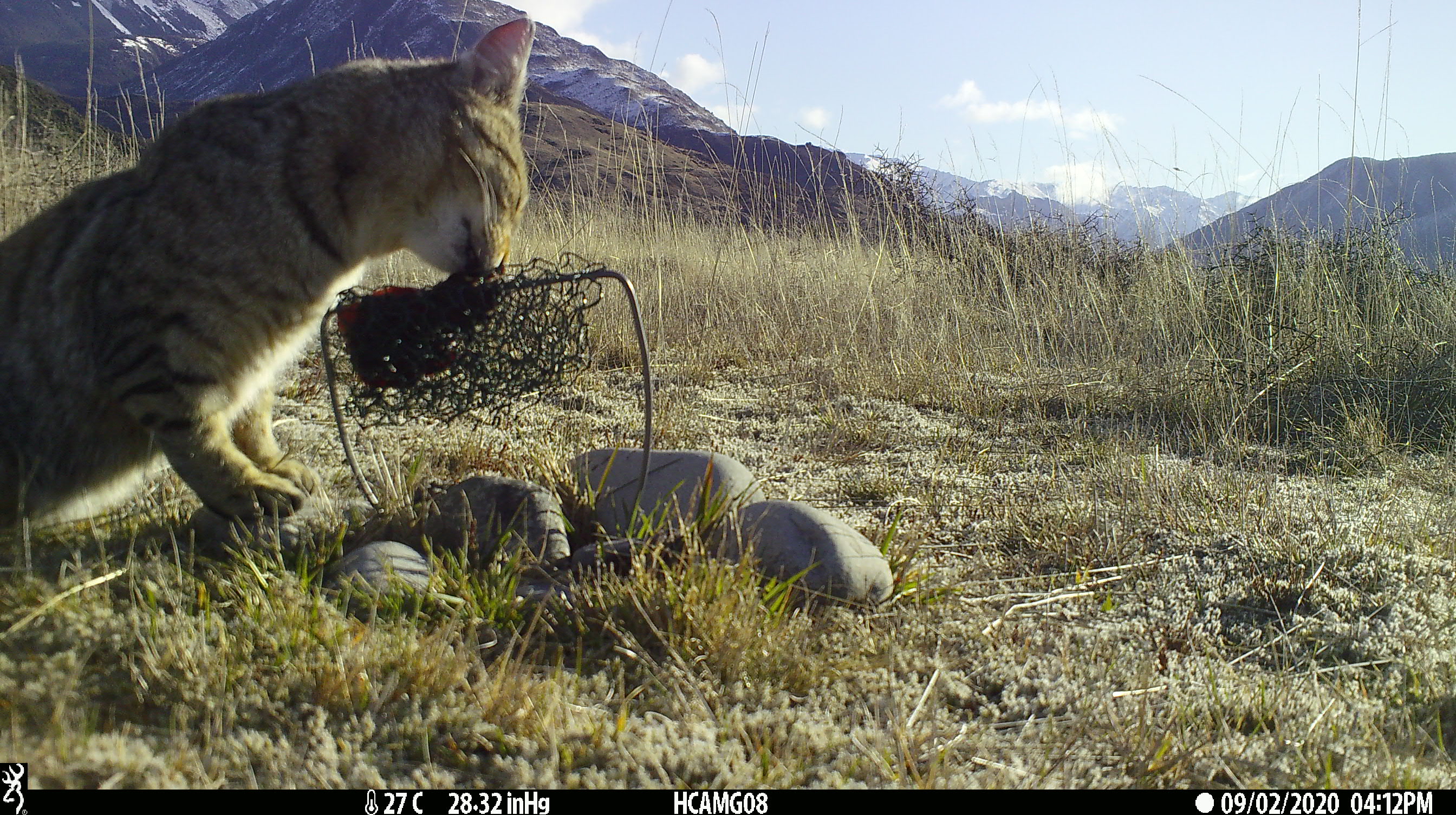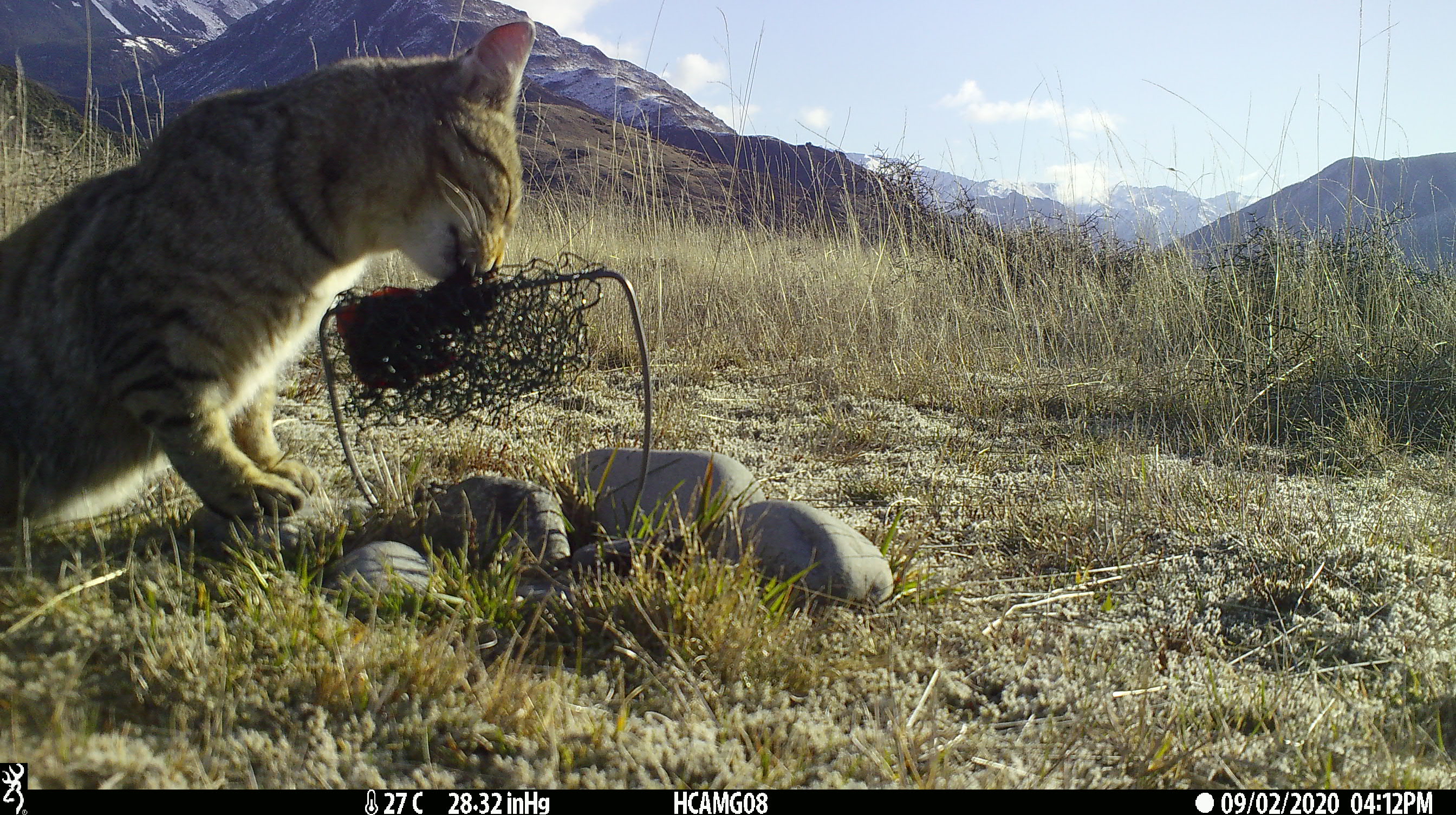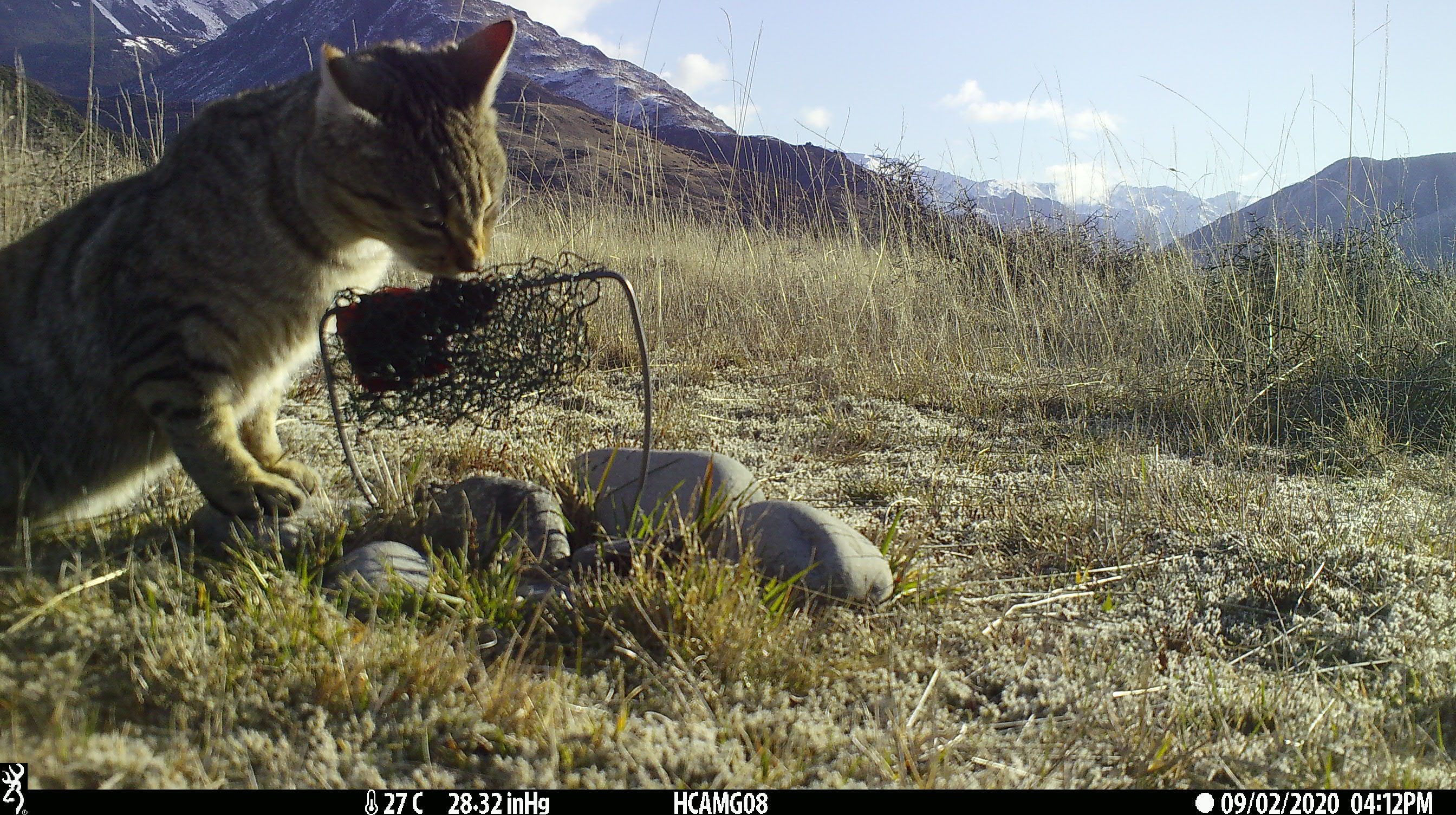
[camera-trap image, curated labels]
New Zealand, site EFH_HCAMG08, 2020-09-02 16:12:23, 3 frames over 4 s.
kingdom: Animalia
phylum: Chordata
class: Mammalia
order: Carnivora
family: Felidae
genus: Felis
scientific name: Felis catus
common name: domestic cat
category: cat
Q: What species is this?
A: Cat (domestic cat) (Felis catus).